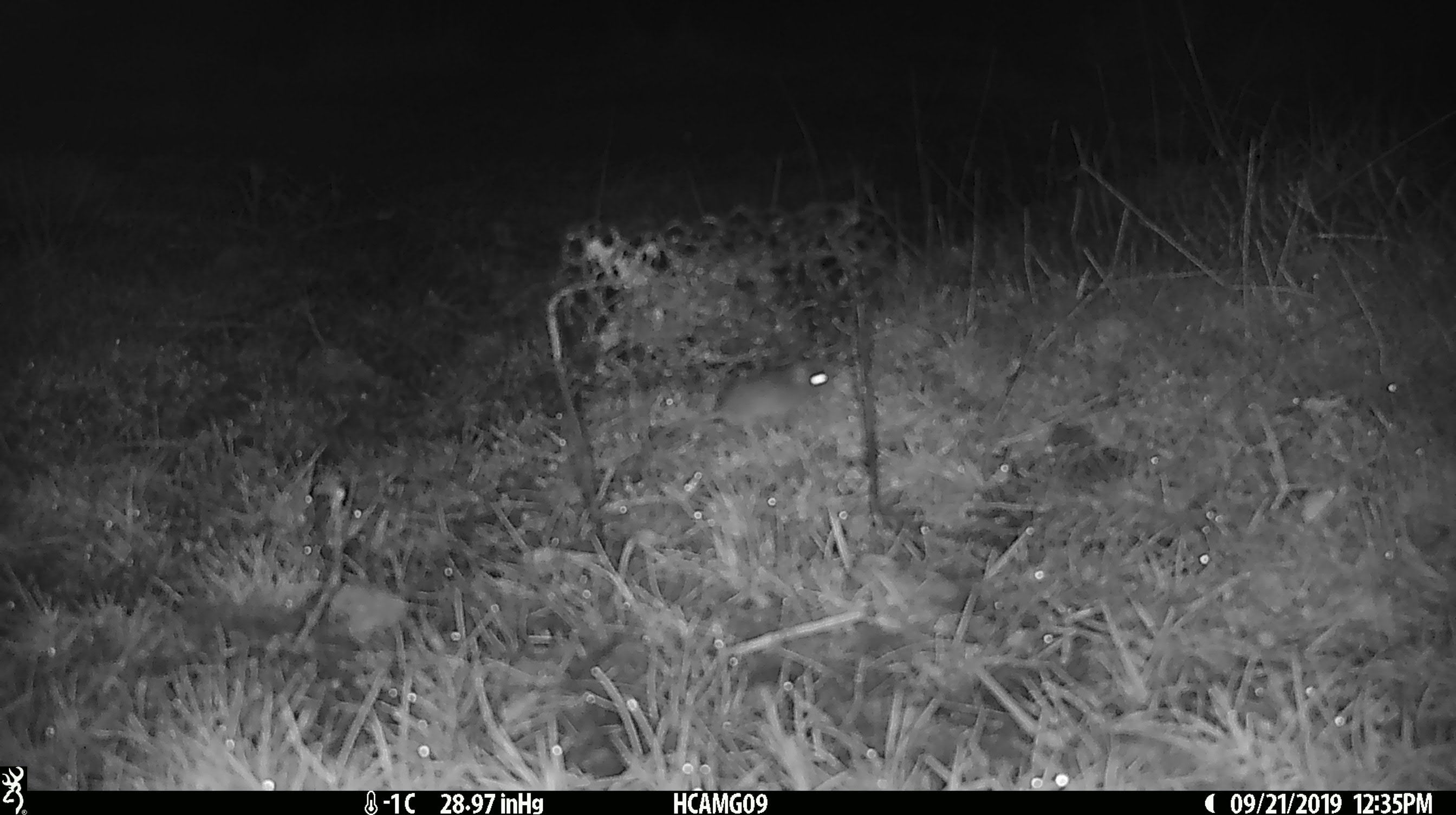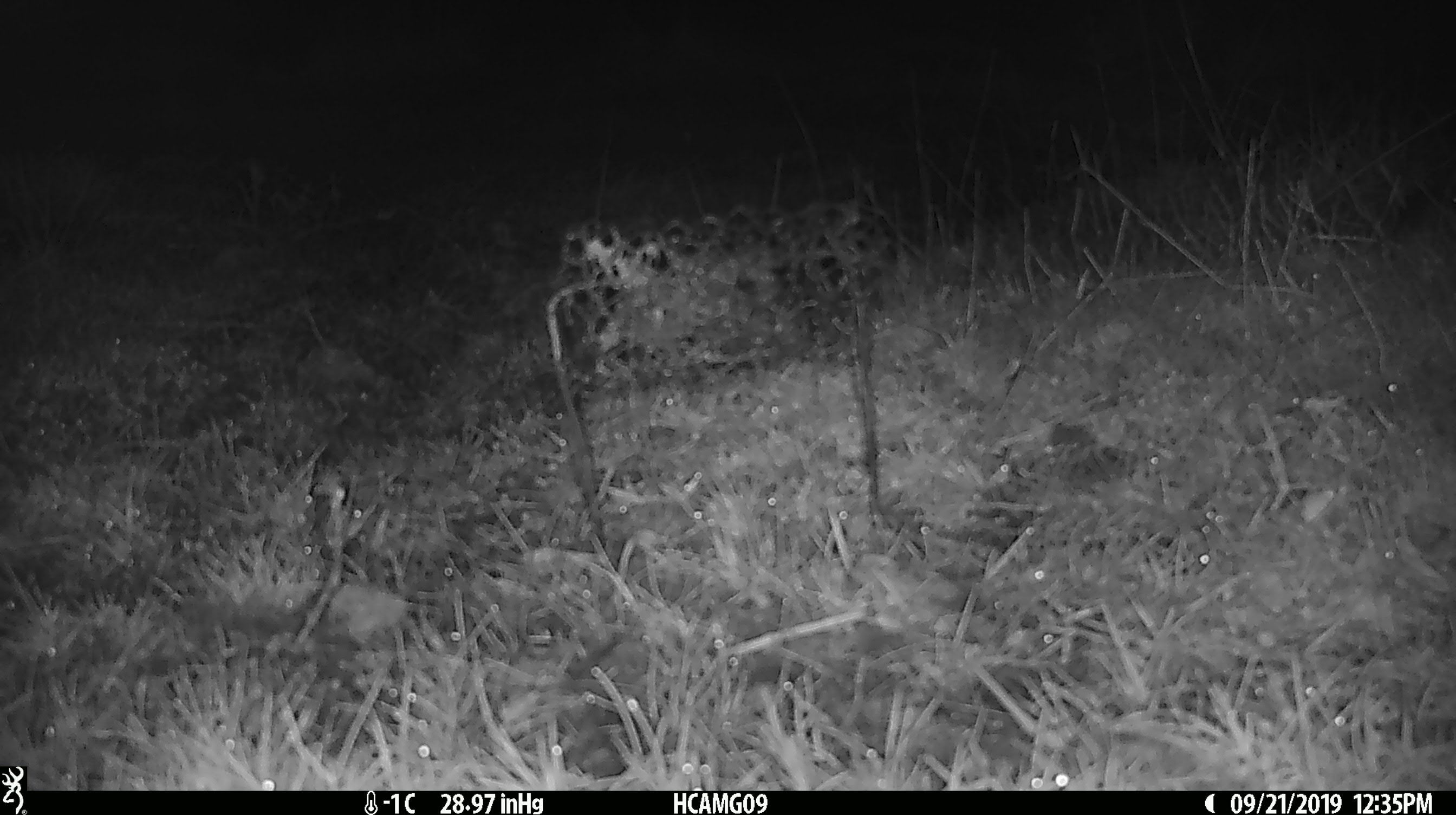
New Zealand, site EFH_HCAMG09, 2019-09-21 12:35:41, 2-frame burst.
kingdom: Animalia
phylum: Chordata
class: Mammalia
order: Rodentia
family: Muridae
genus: Mus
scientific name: Mus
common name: mouse